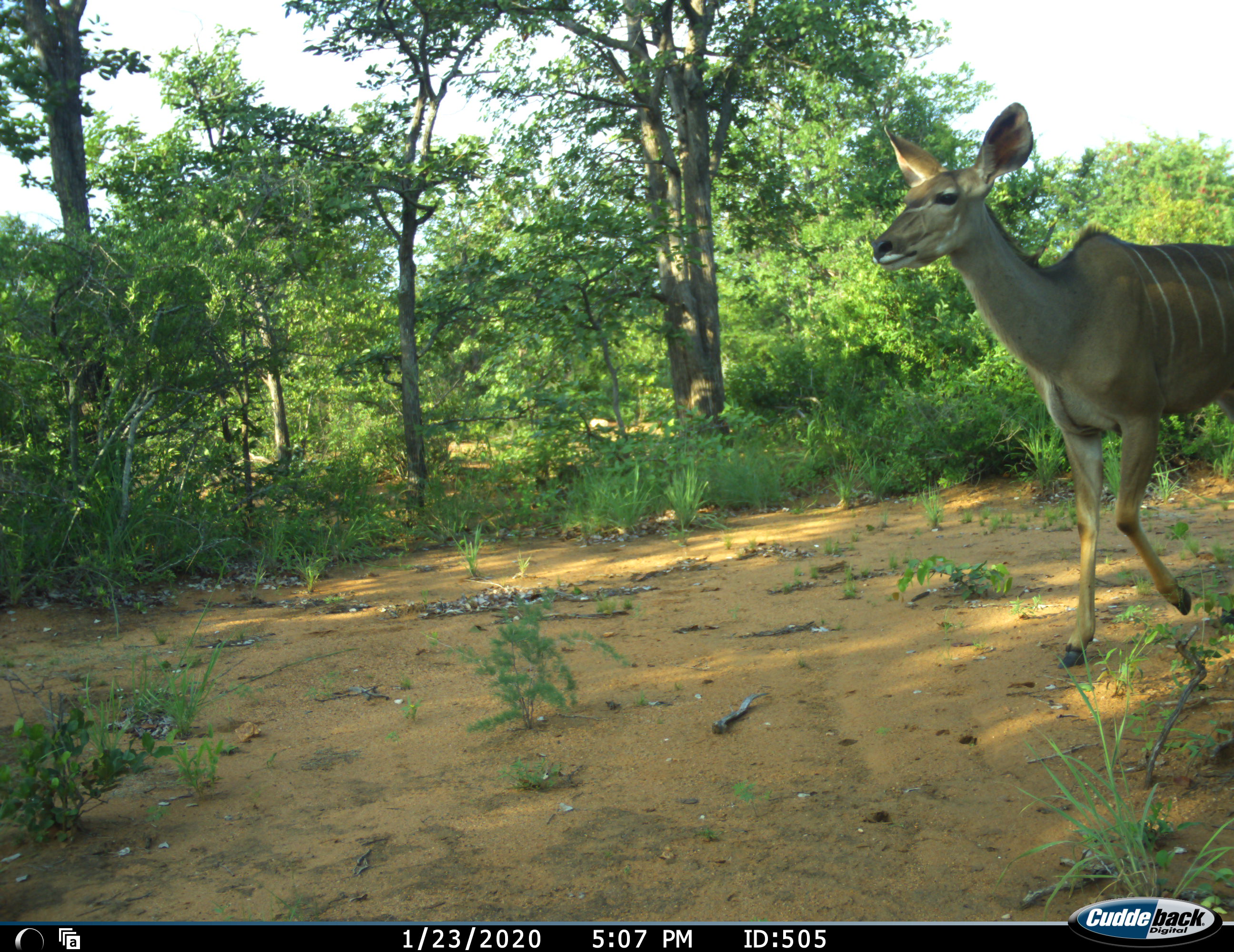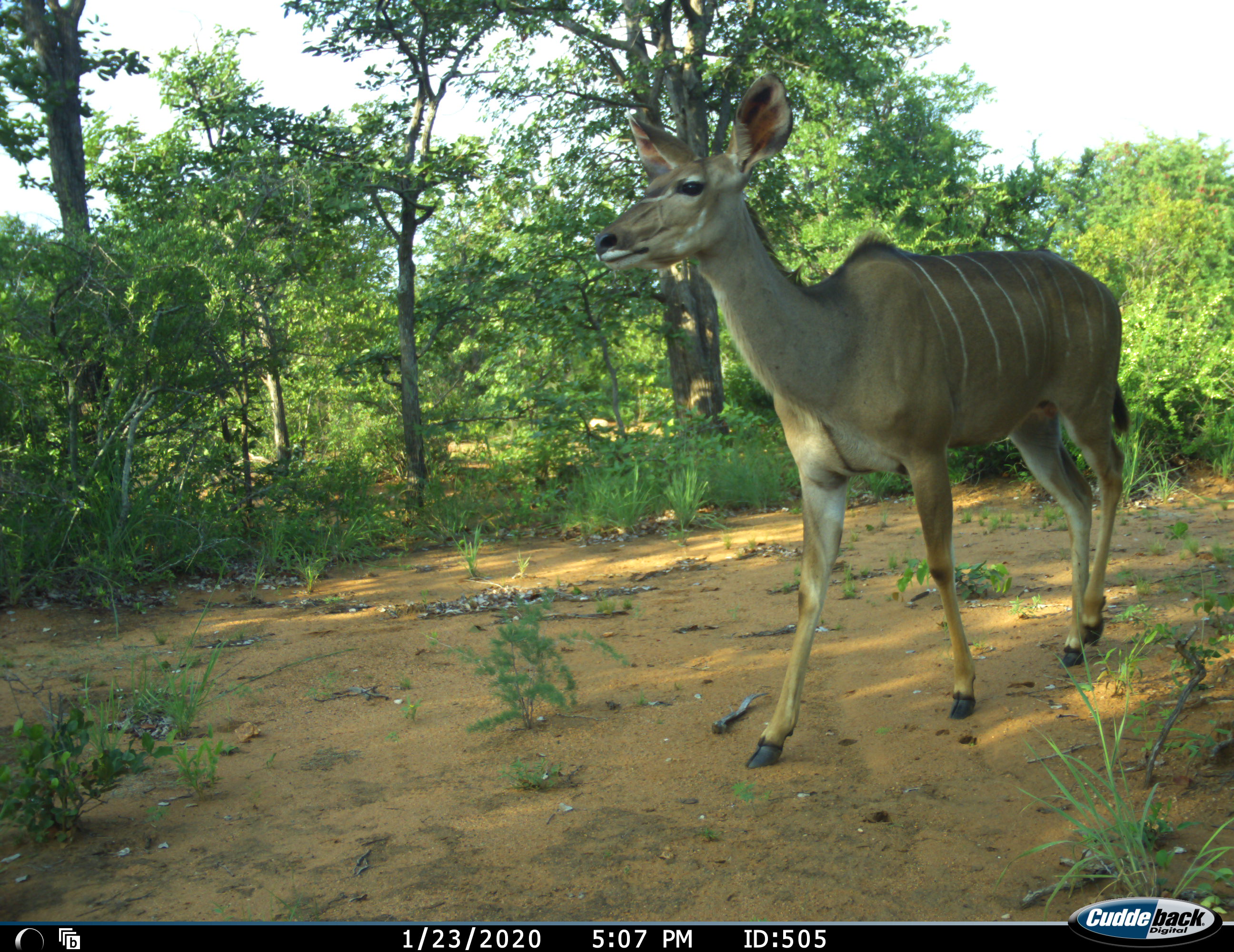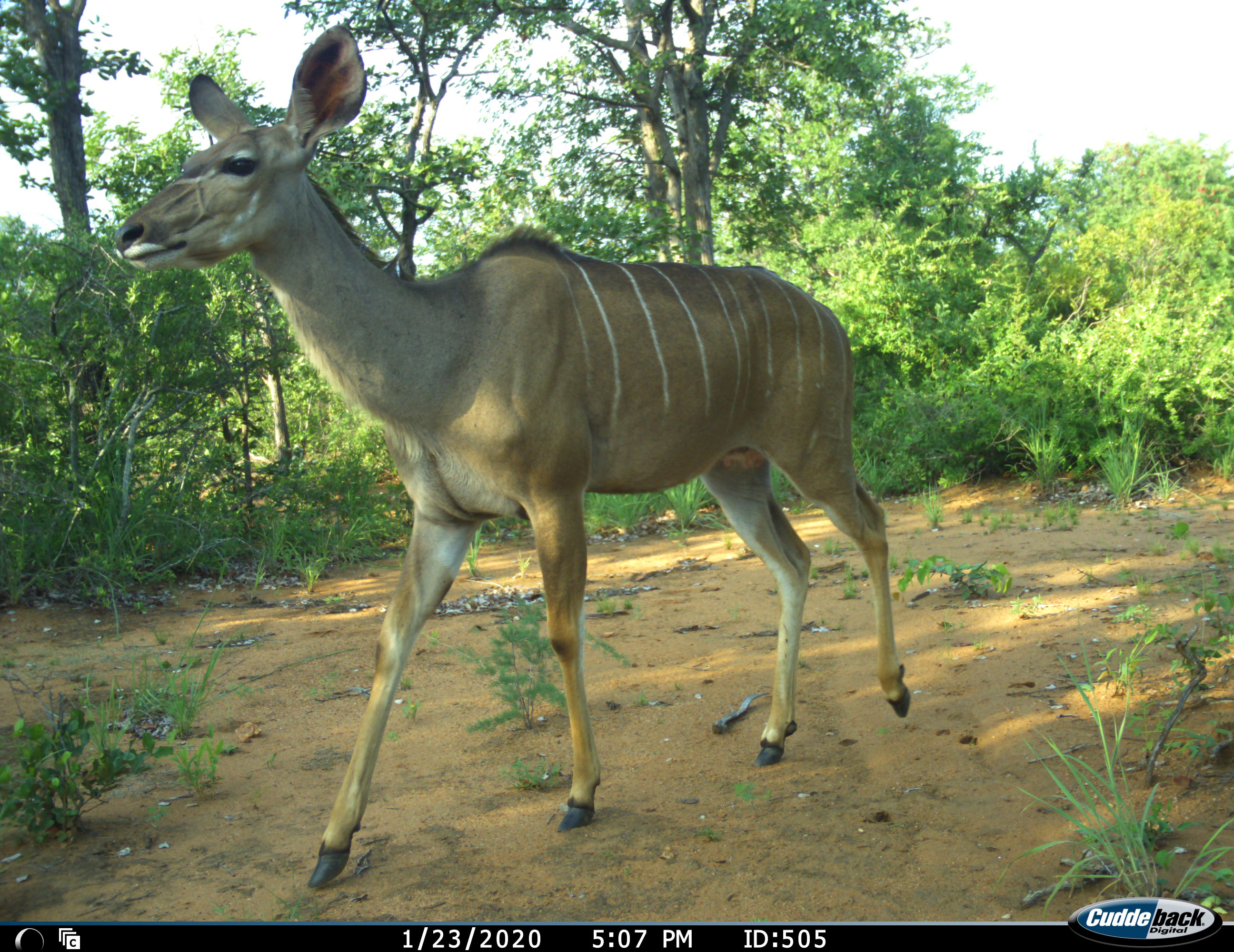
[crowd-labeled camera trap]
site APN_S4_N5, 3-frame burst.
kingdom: Animalia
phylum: Chordata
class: Mammalia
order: Artiodactyla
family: Bovidae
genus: Tragelaphus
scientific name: Tragelaphus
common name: kudu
Kudu (Tragelaphus), count 1. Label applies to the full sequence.